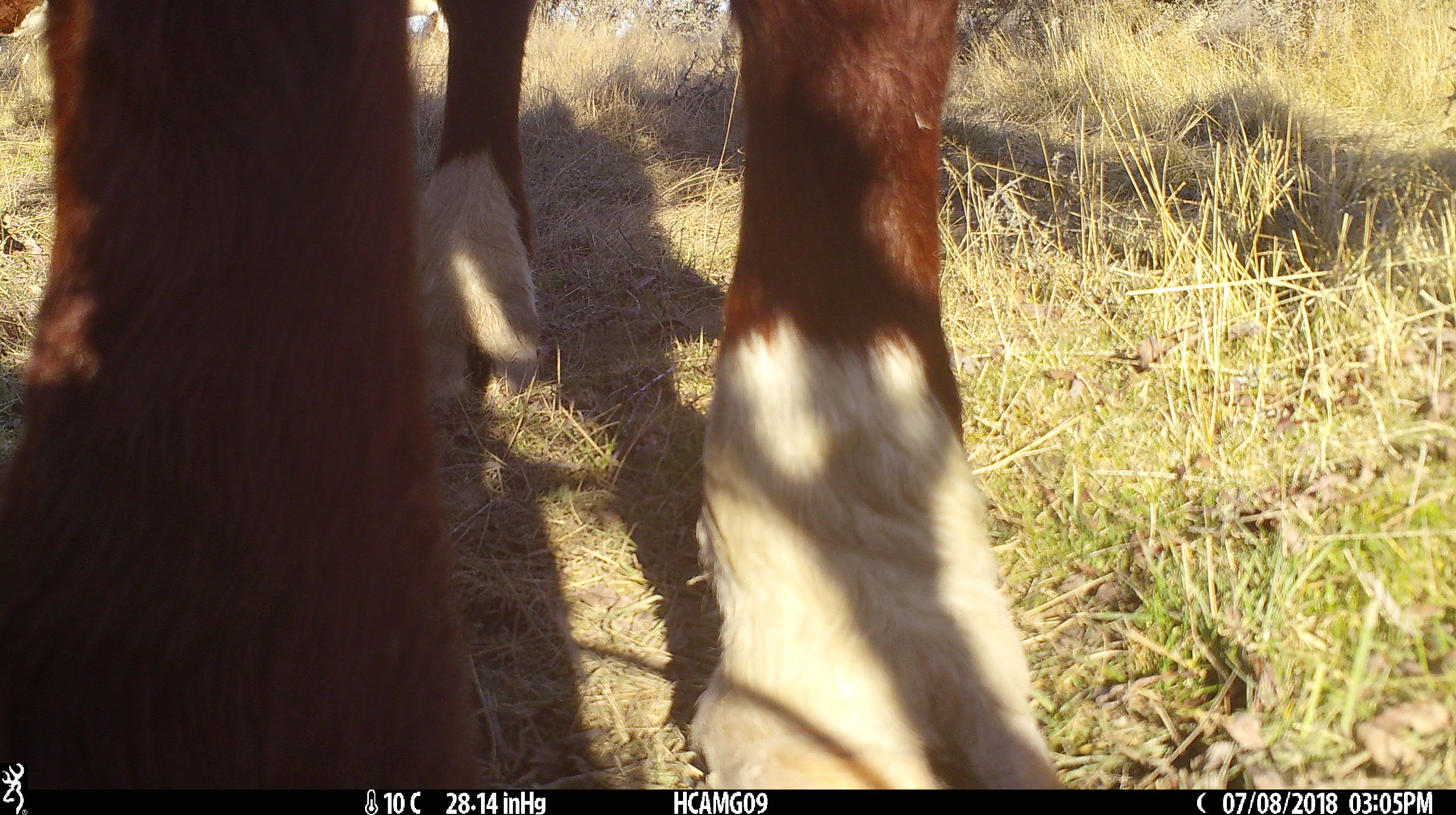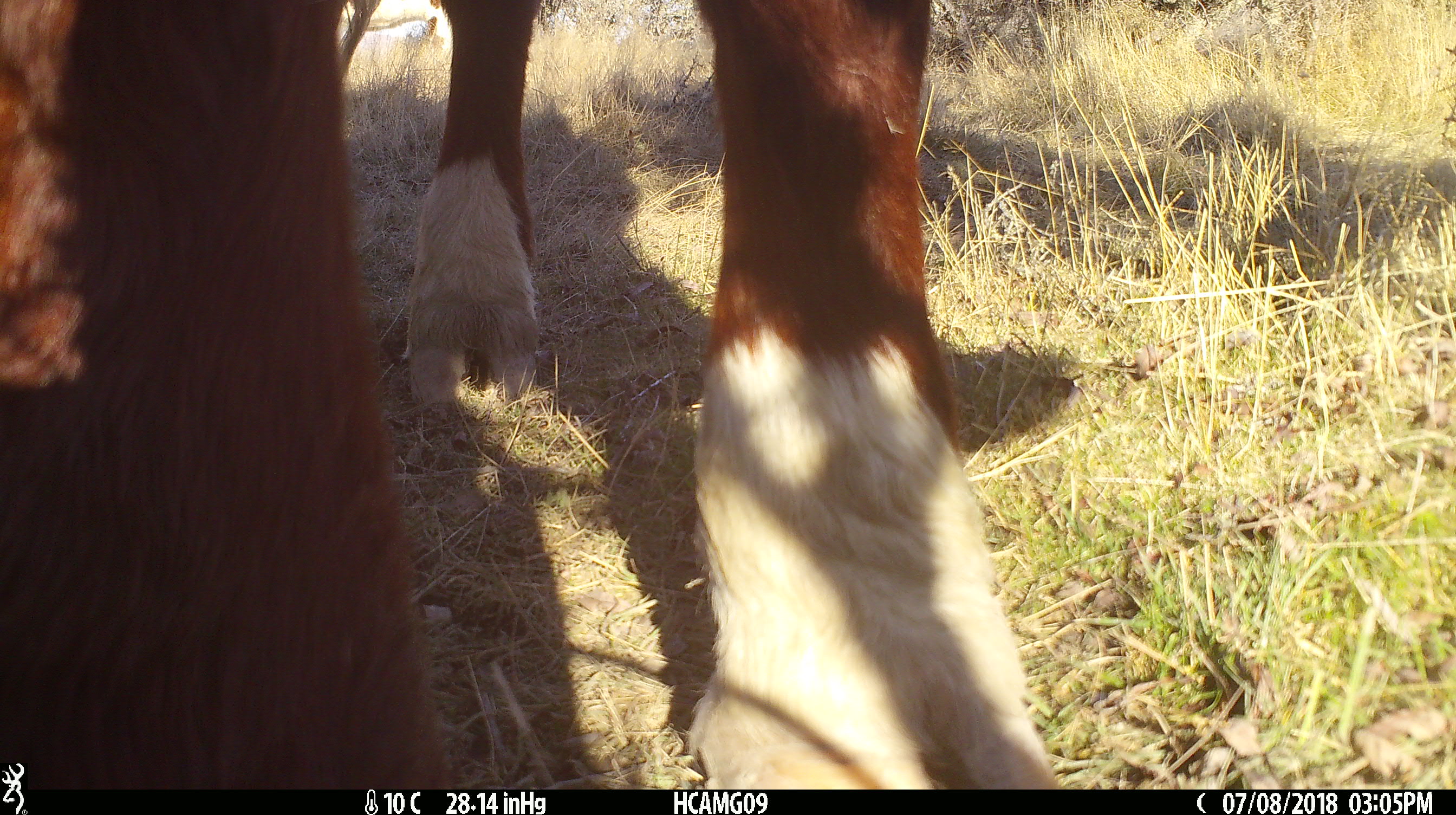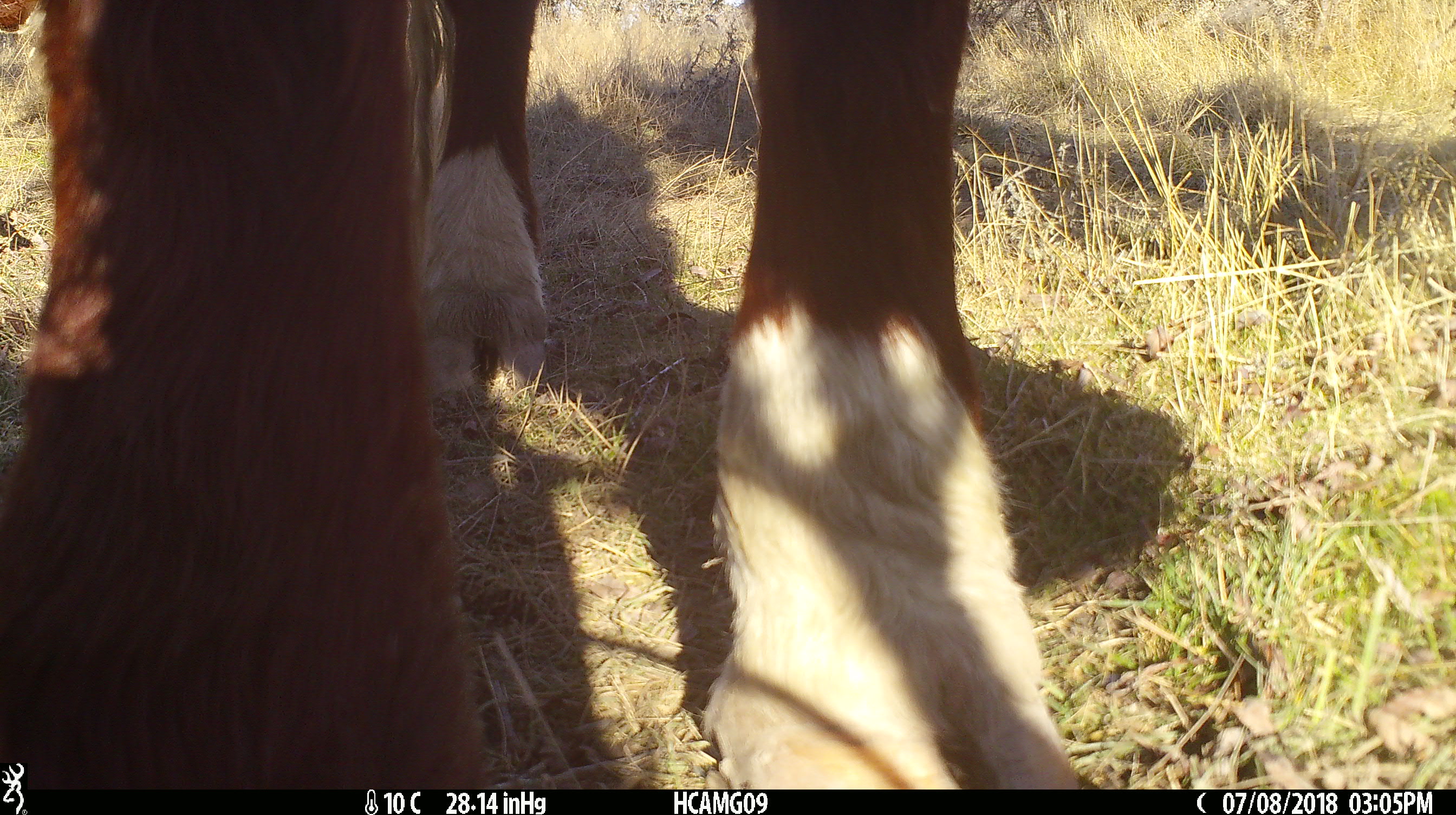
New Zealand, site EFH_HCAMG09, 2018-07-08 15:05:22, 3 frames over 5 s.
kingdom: Animalia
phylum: Chordata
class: Mammalia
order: Artiodactyla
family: Bovidae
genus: Bos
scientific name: Bos taurus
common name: domestic cow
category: cow